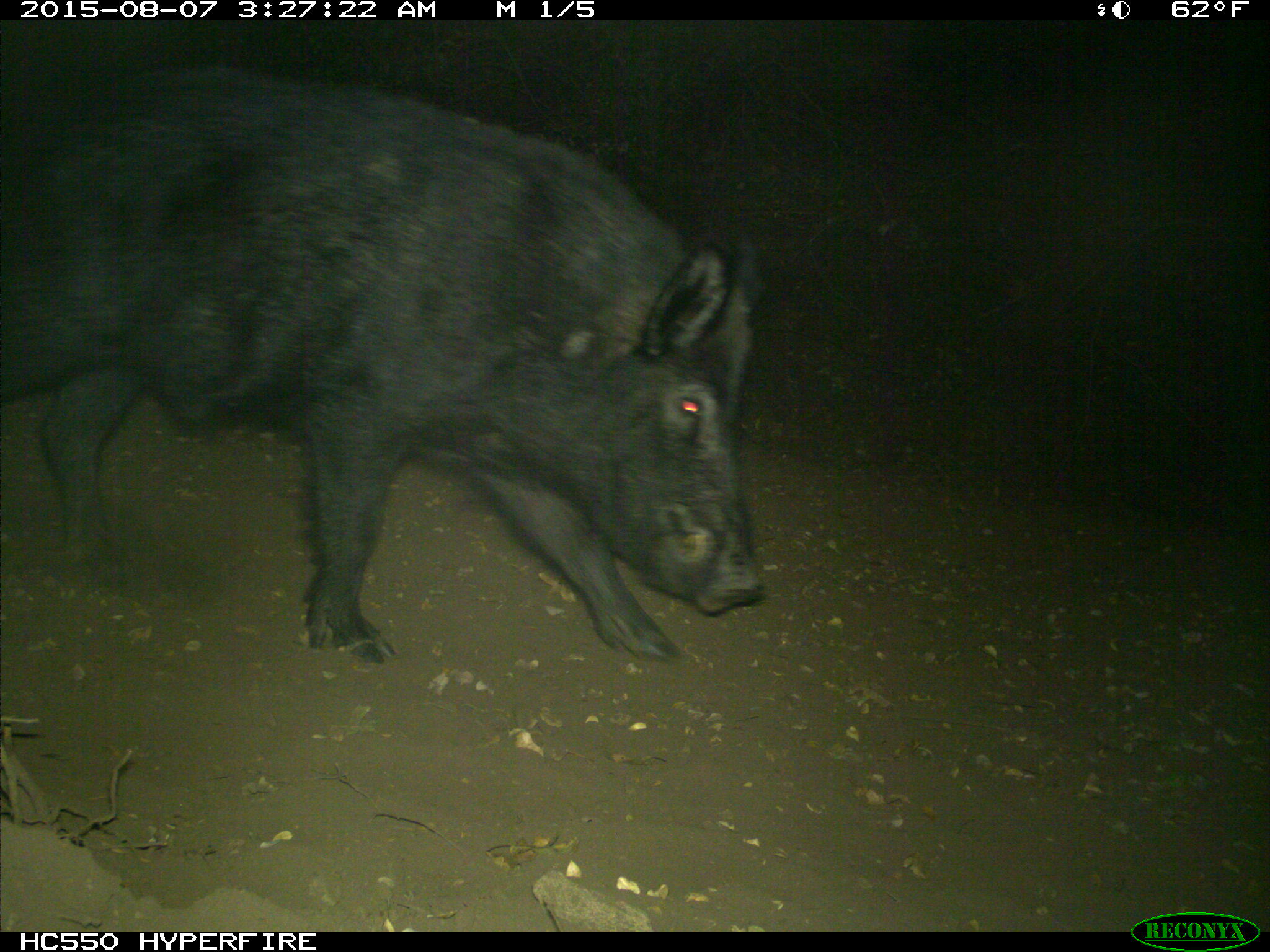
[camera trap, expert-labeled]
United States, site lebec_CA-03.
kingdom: Animalia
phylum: Chordata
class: Mammalia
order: Artiodactyla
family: Suidae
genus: Sus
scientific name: Sus scrofa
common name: wild boar